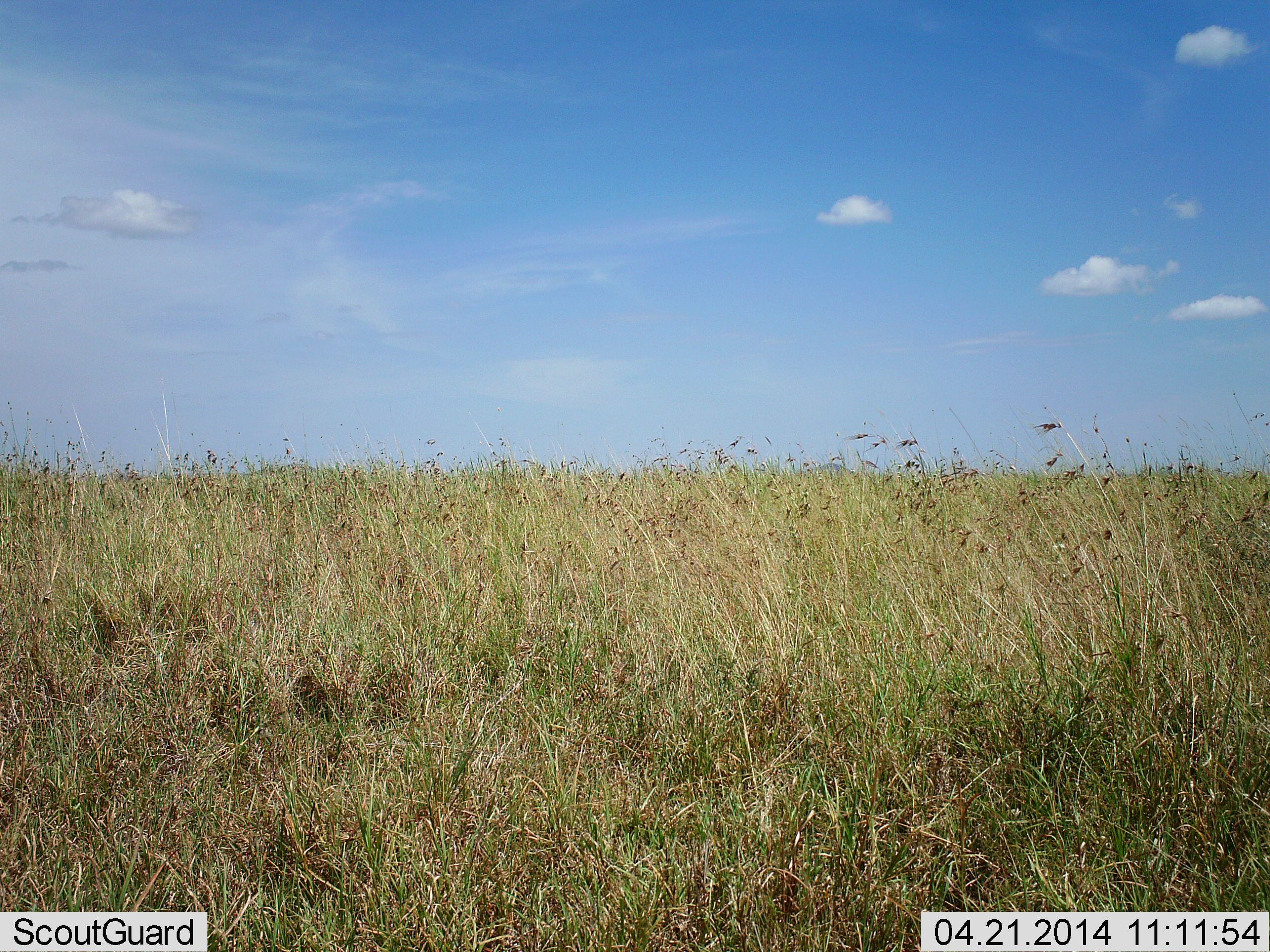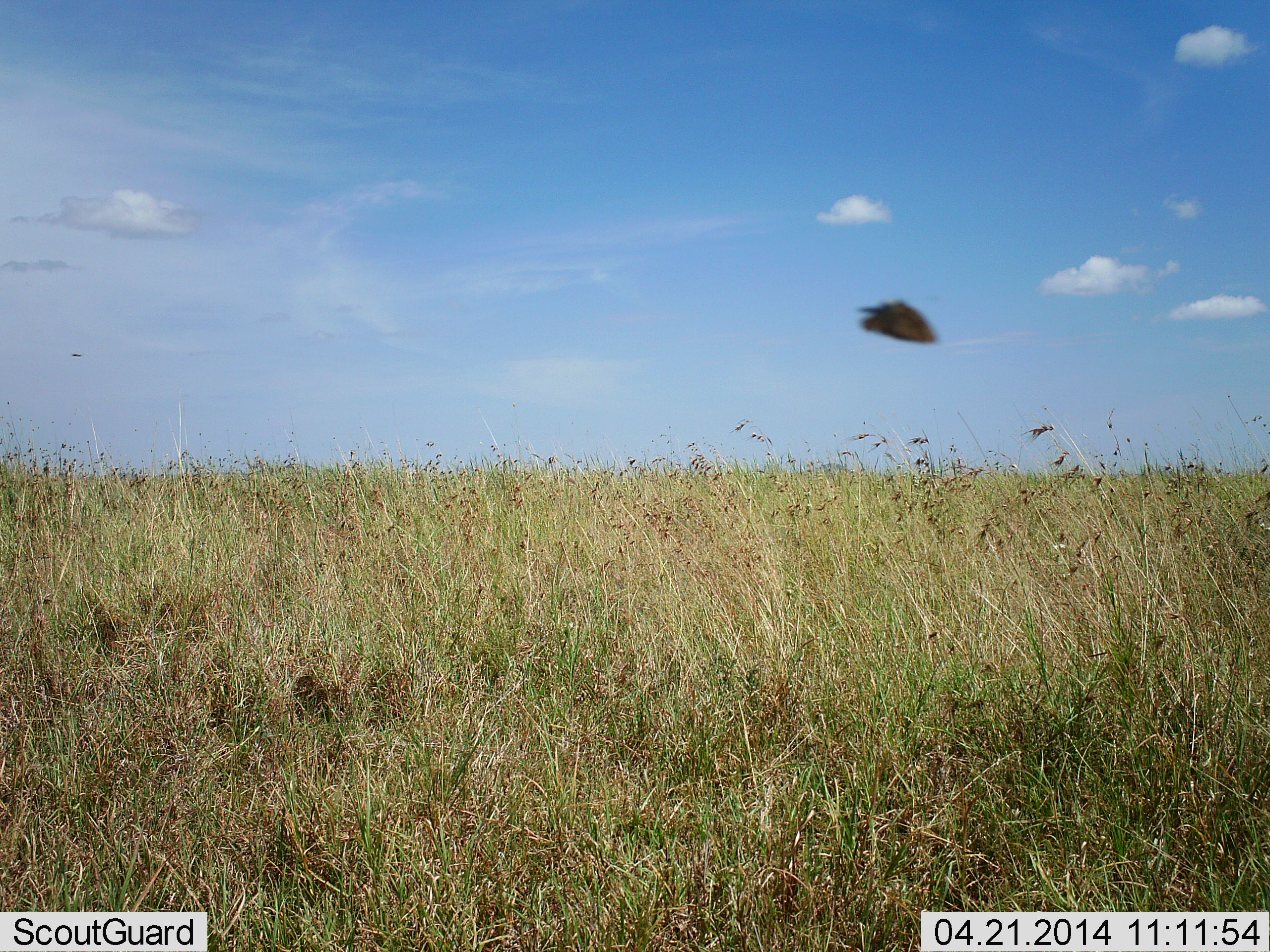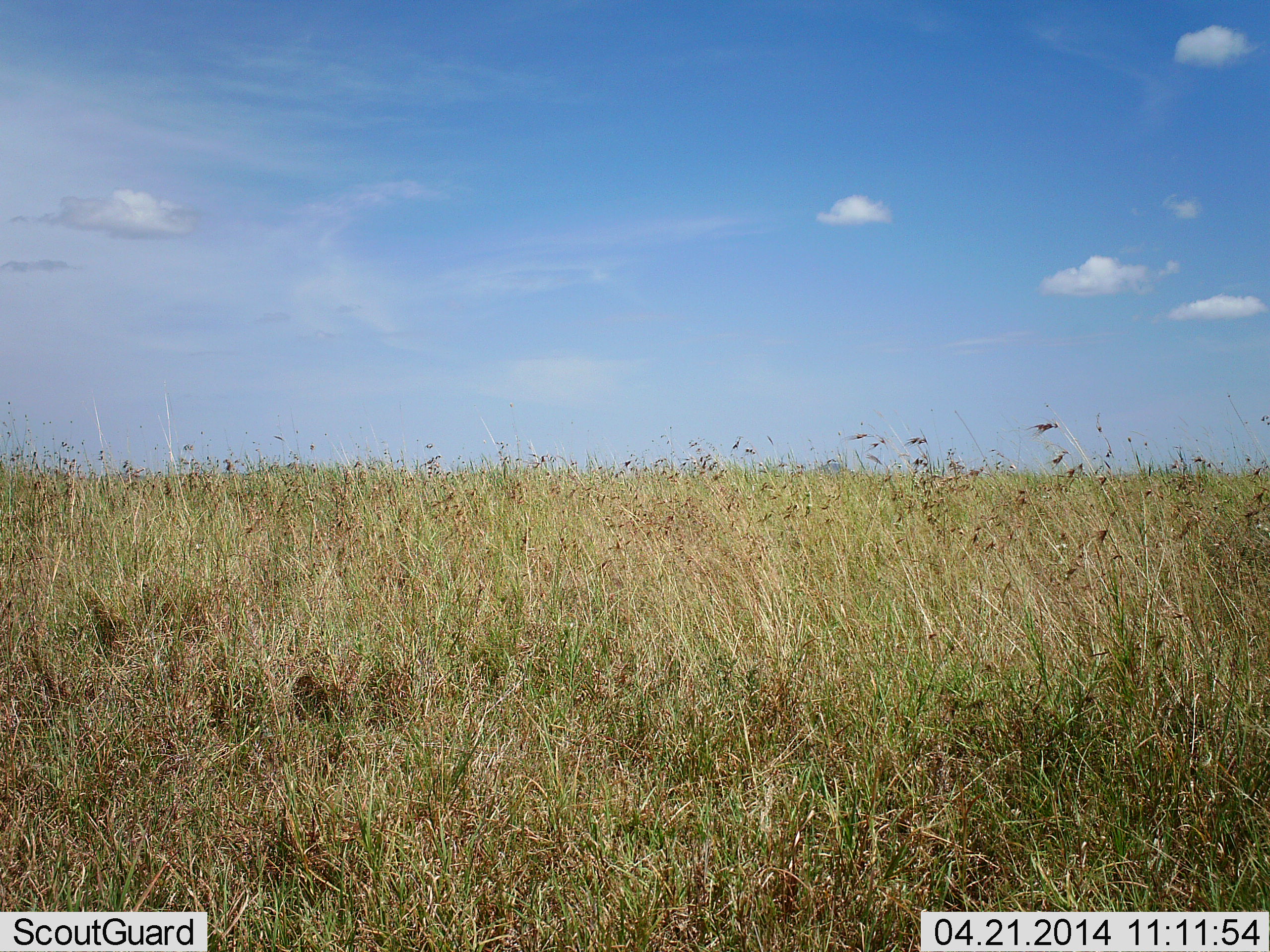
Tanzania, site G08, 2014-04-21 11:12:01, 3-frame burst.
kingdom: Animalia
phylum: Chordata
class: Aves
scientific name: Aves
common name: bird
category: otherbird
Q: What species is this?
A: Otherbird (bird) (Aves).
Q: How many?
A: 1.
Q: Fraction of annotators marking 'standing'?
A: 0%.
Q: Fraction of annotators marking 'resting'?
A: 0%.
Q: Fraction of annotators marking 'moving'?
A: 100%.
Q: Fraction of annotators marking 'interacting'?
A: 0%.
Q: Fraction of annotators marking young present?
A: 0%.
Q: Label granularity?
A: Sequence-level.